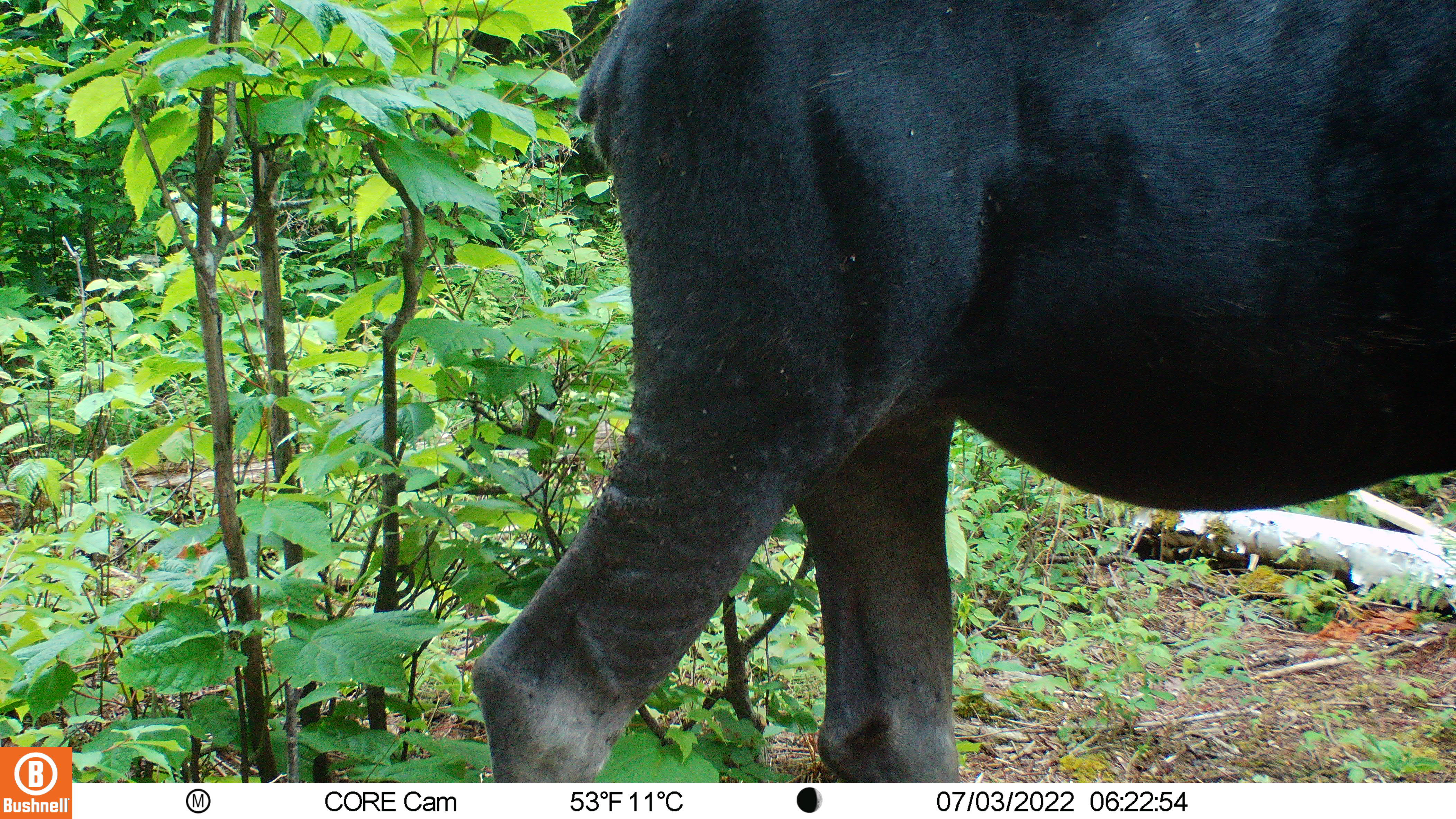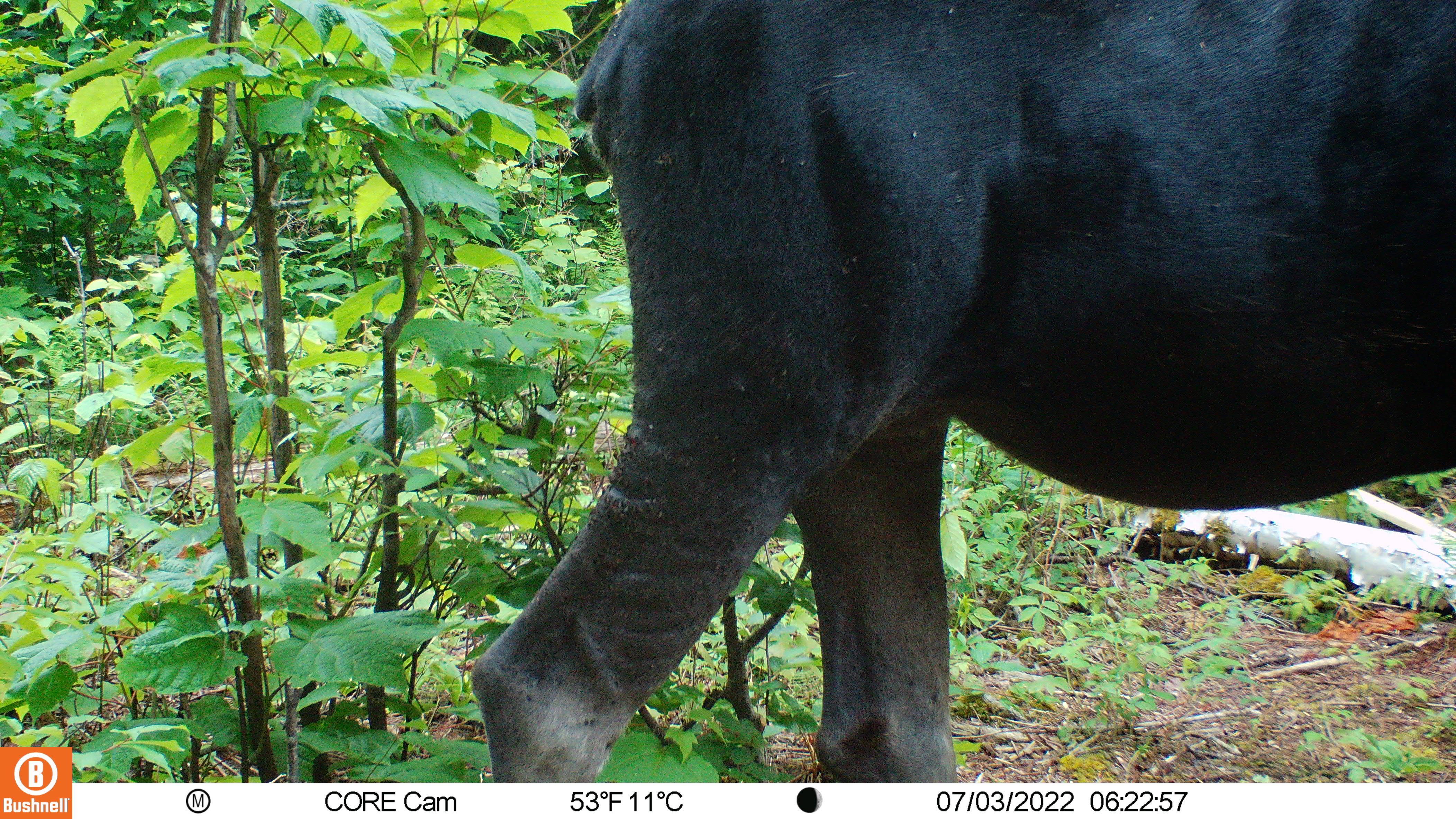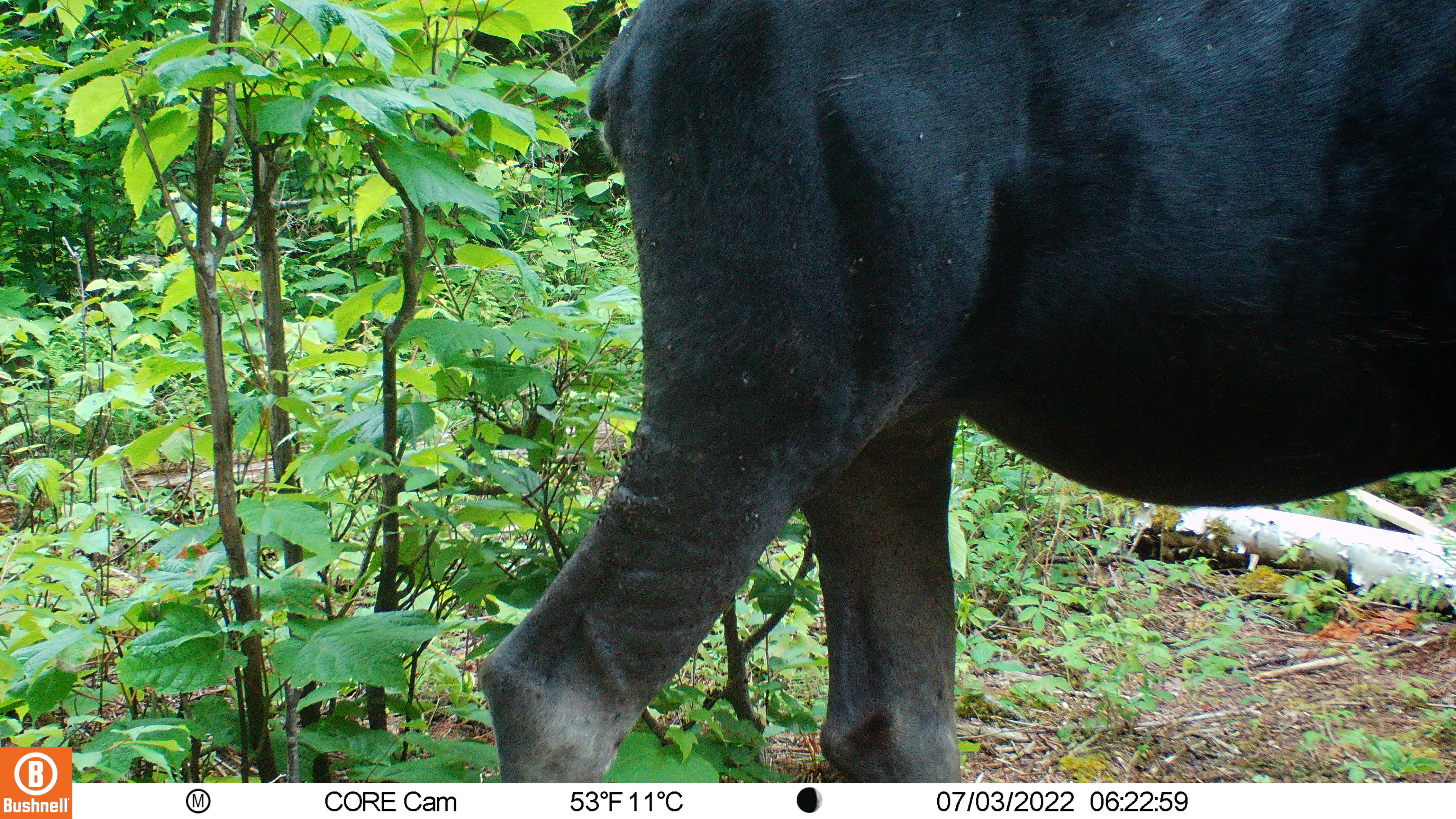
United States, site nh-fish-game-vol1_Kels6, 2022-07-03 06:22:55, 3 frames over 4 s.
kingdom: Animalia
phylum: Chordata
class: Mammalia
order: Artiodactyla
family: Cervidae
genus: Alces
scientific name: Alces alces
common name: moose